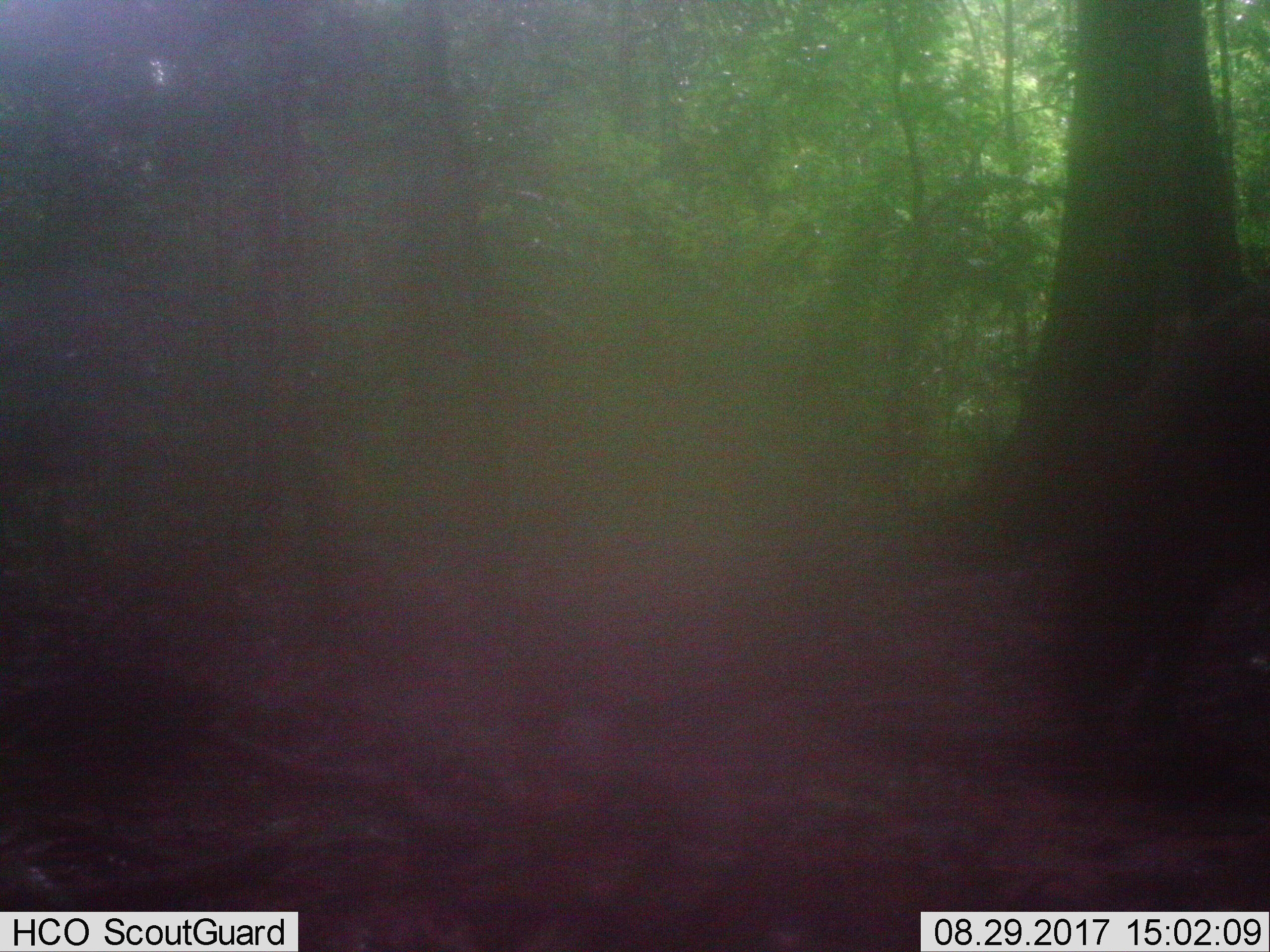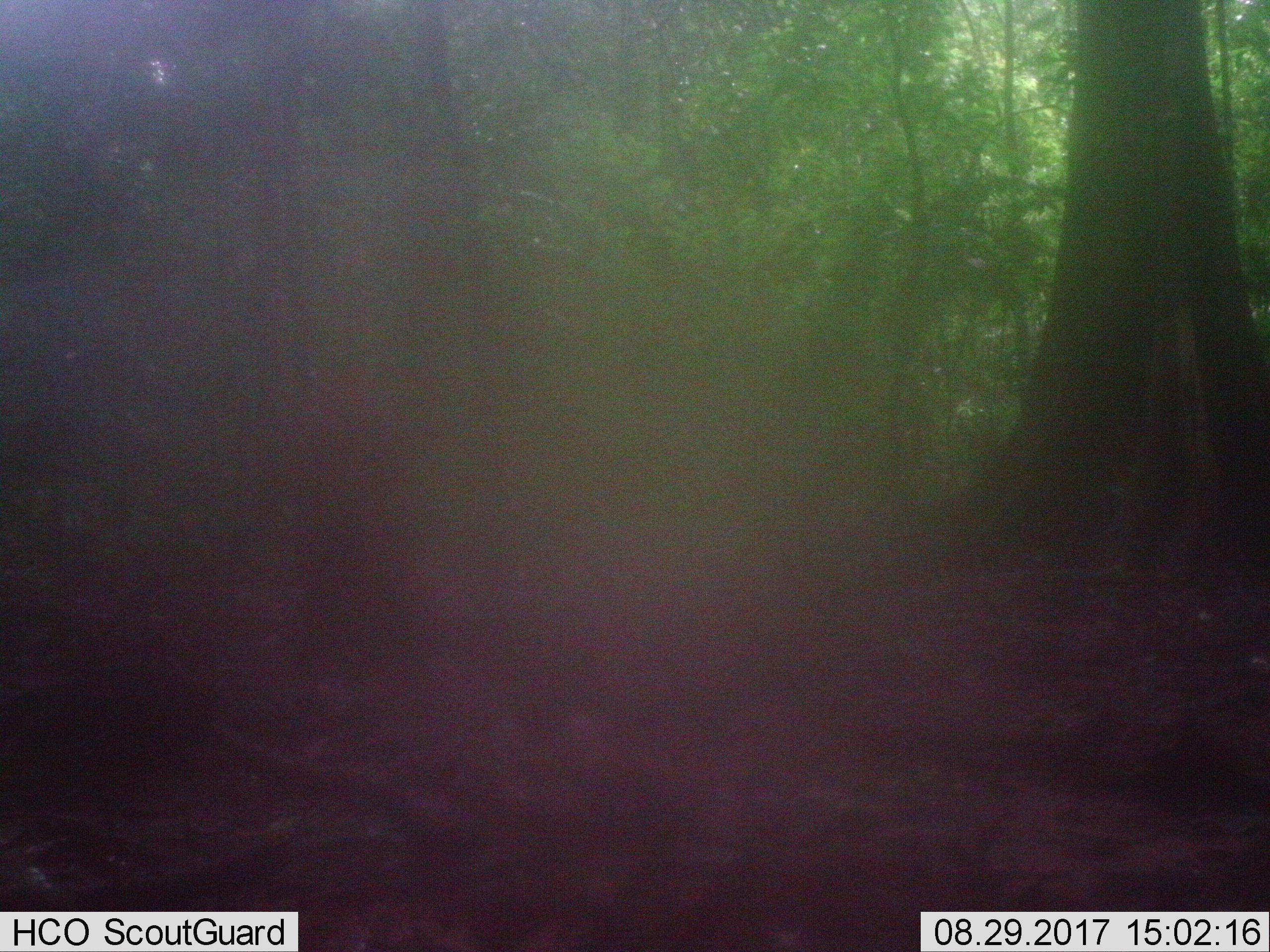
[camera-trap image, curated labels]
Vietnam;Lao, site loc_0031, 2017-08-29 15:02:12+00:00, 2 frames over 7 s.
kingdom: Animalia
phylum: Chordata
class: Mammalia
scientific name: Mammalia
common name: mammal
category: unidentified mammal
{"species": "unidentified mammal (mammal) (Mammalia)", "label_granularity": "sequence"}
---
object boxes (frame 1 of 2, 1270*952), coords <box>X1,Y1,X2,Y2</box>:
unidentified mammal: <box>1046,273,1270,795</box>